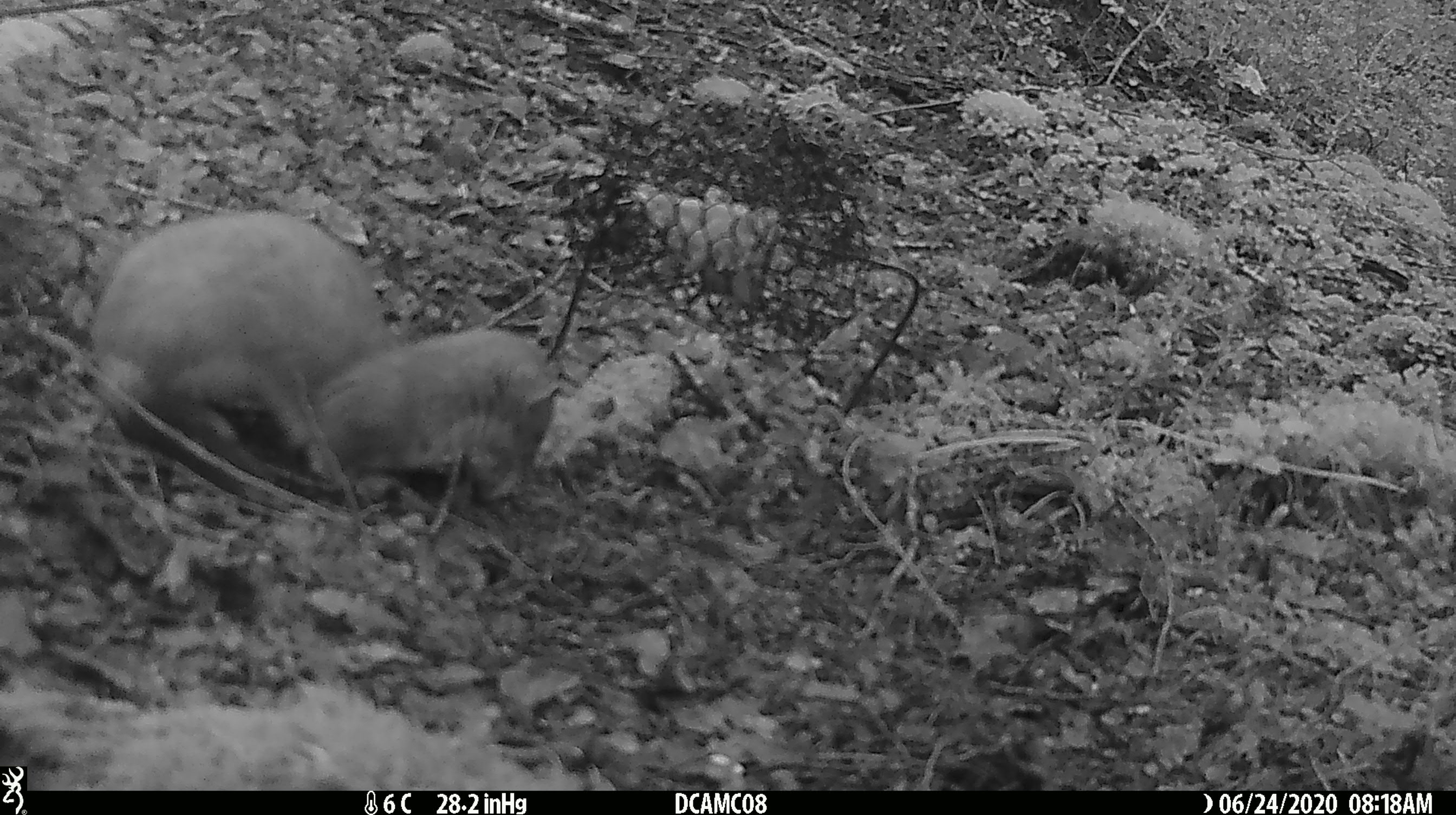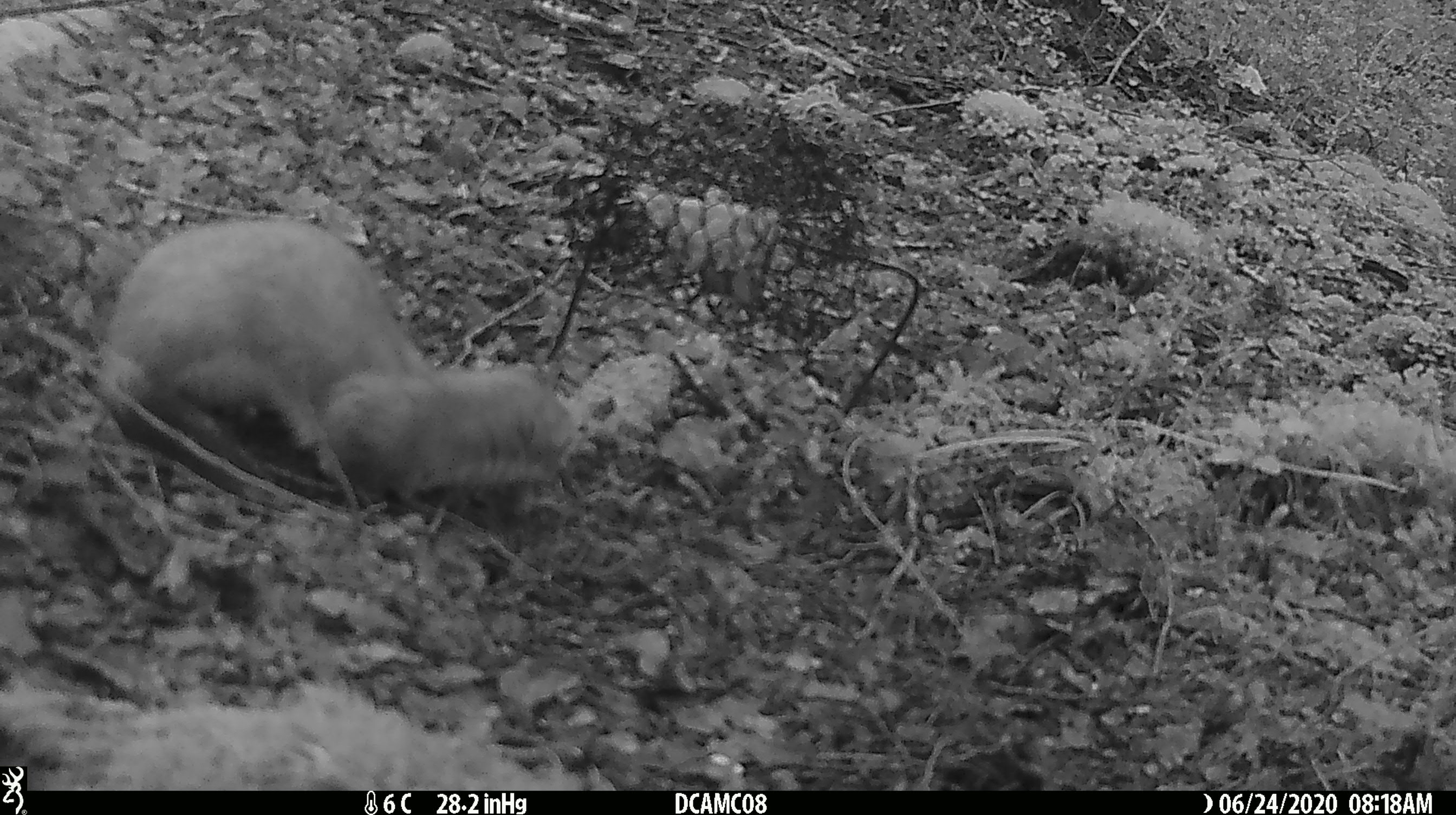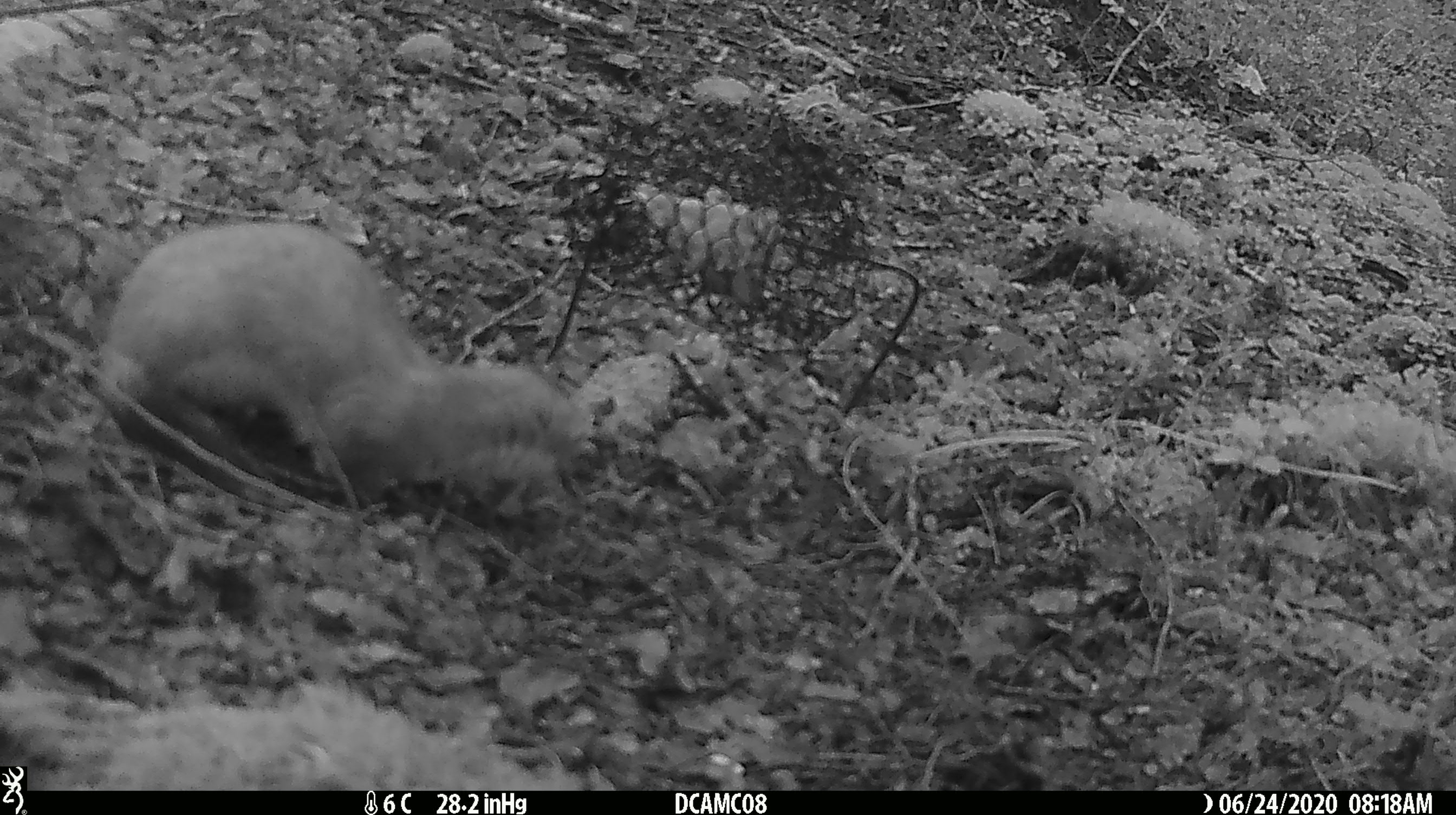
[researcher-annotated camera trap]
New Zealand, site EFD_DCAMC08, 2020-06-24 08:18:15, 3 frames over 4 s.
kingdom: Animalia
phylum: Chordata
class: Mammalia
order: Carnivora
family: Mustelidae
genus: Mustela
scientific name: Mustela erminea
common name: stoat